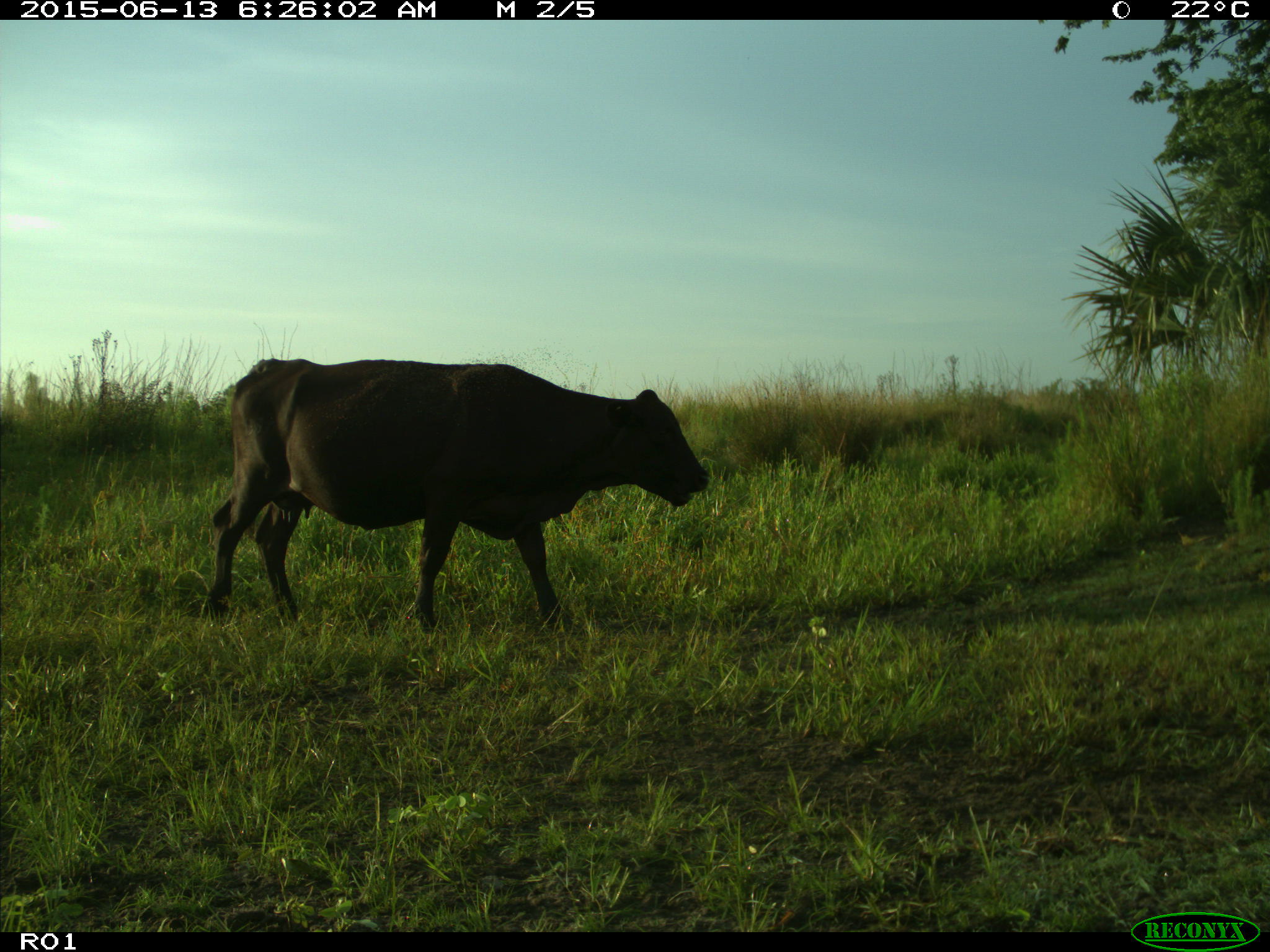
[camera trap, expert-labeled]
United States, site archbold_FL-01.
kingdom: Animalia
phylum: Chordata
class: Mammalia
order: Artiodactyla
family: Bovidae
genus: Bos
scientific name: Bos taurus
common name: domestic cow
Bos taurus (domestic cow).